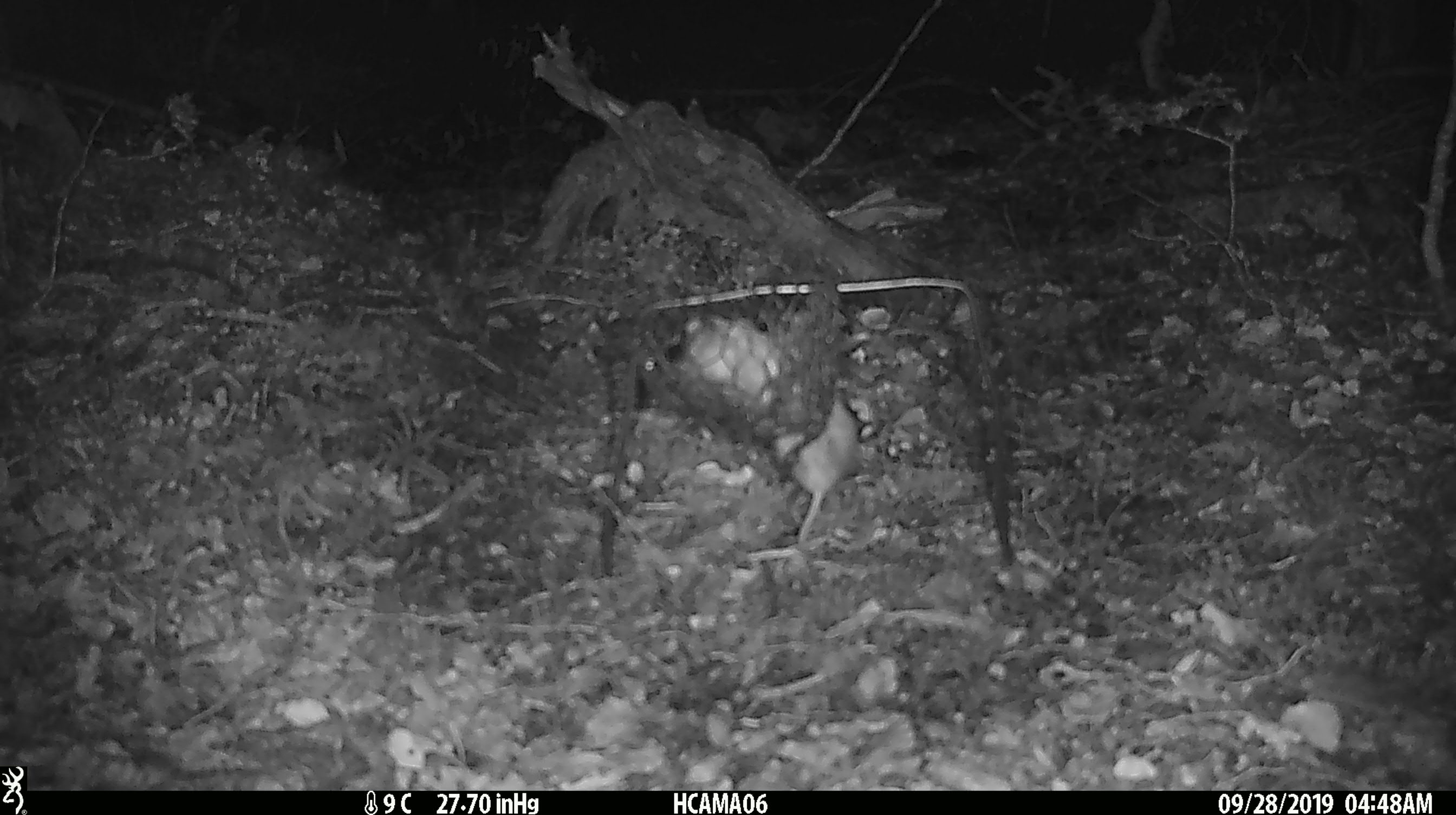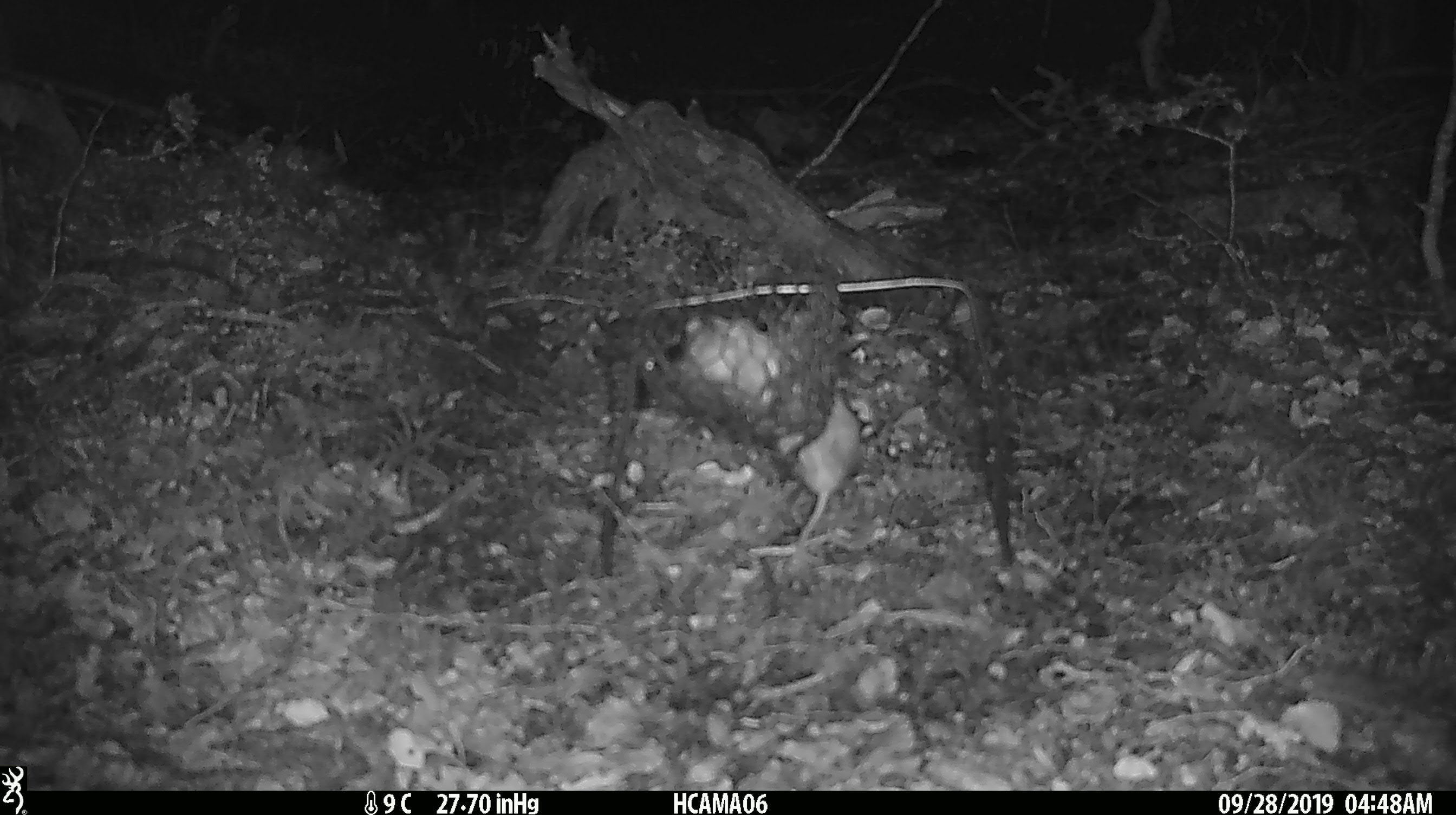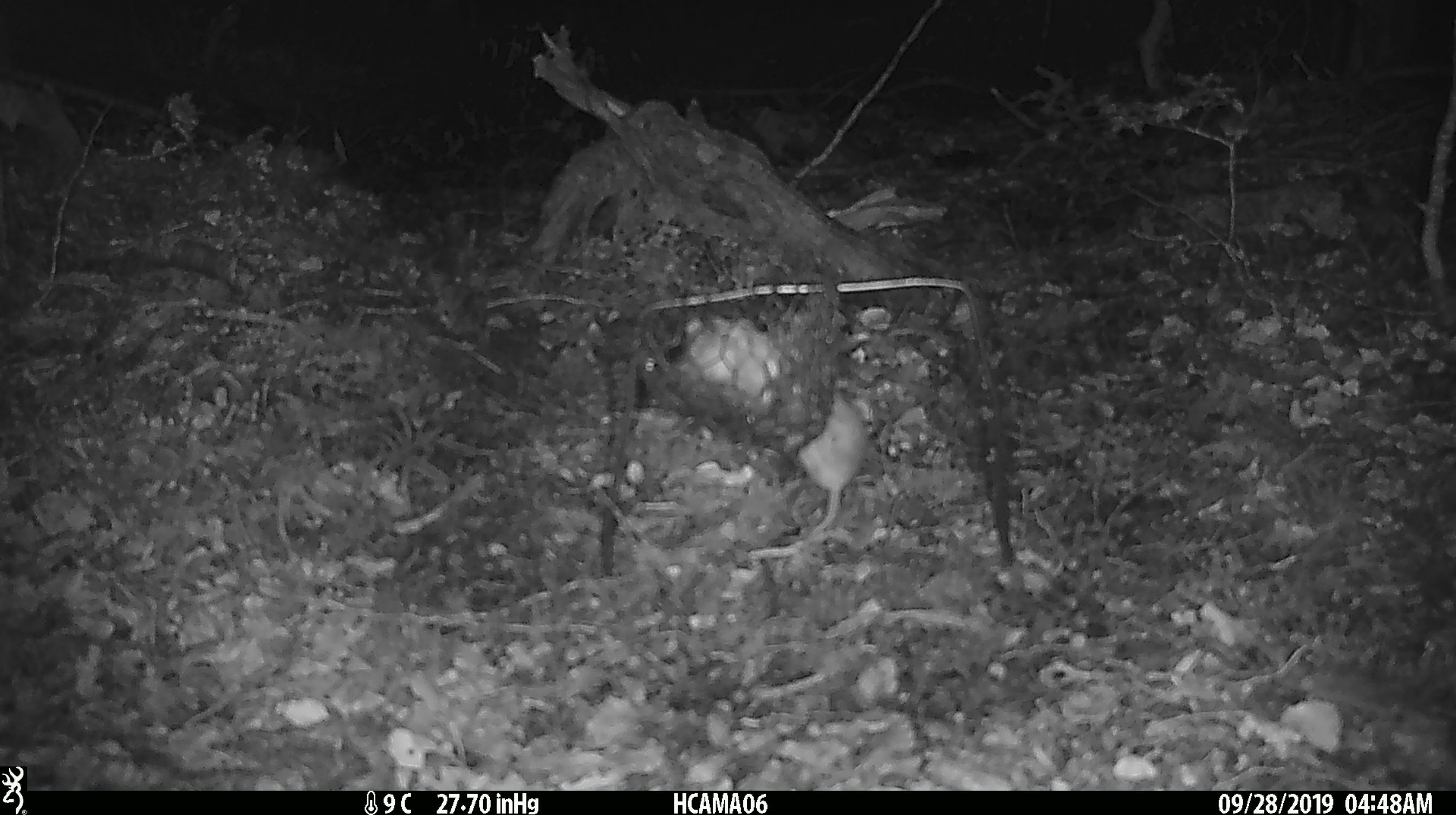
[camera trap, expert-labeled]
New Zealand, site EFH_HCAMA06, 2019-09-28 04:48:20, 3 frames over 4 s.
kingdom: Animalia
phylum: Chordata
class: Mammalia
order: Rodentia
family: Muridae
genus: Mus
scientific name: Mus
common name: mouse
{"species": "mouse (Mus)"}